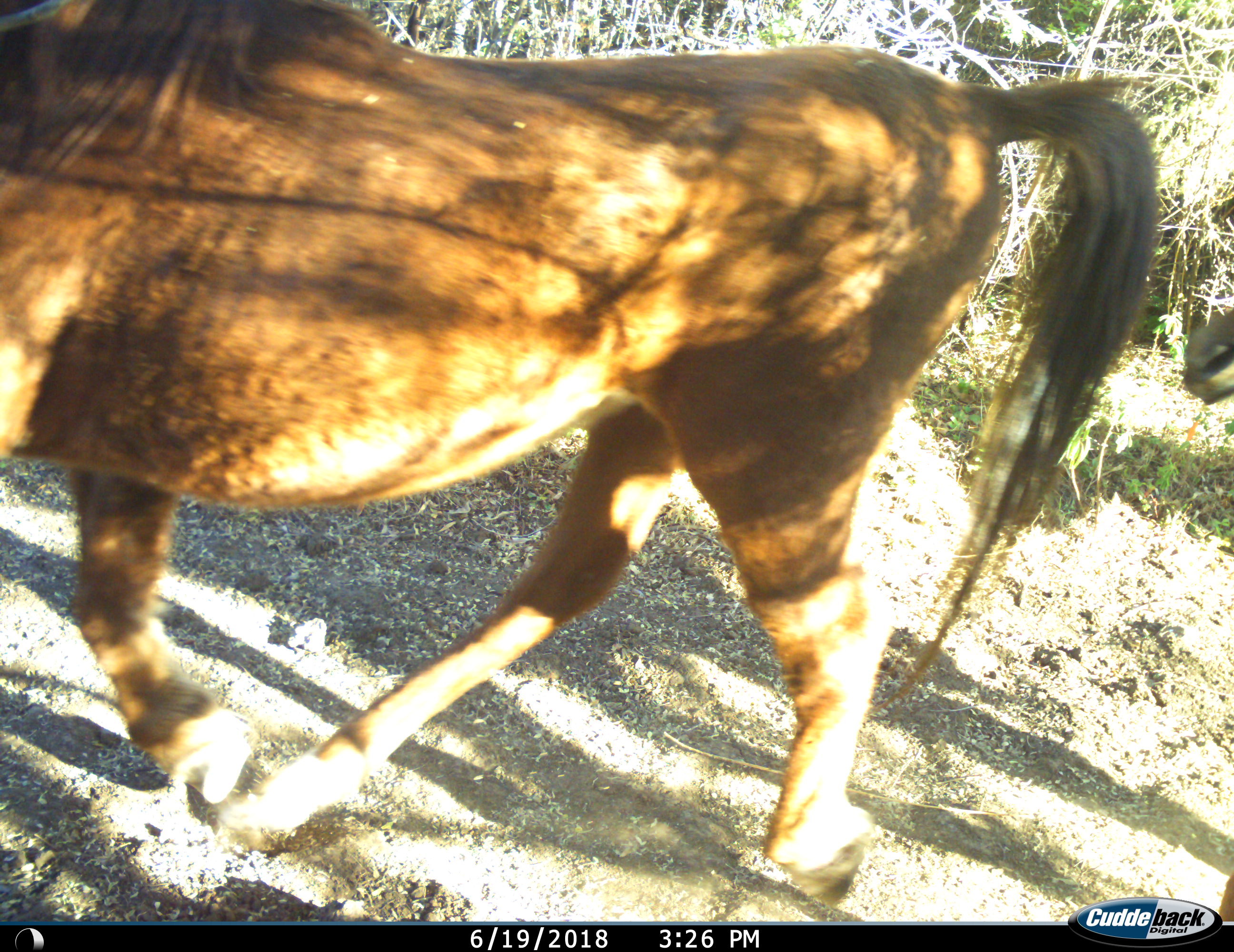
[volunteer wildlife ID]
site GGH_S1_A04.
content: unidentified animal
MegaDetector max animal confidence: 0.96